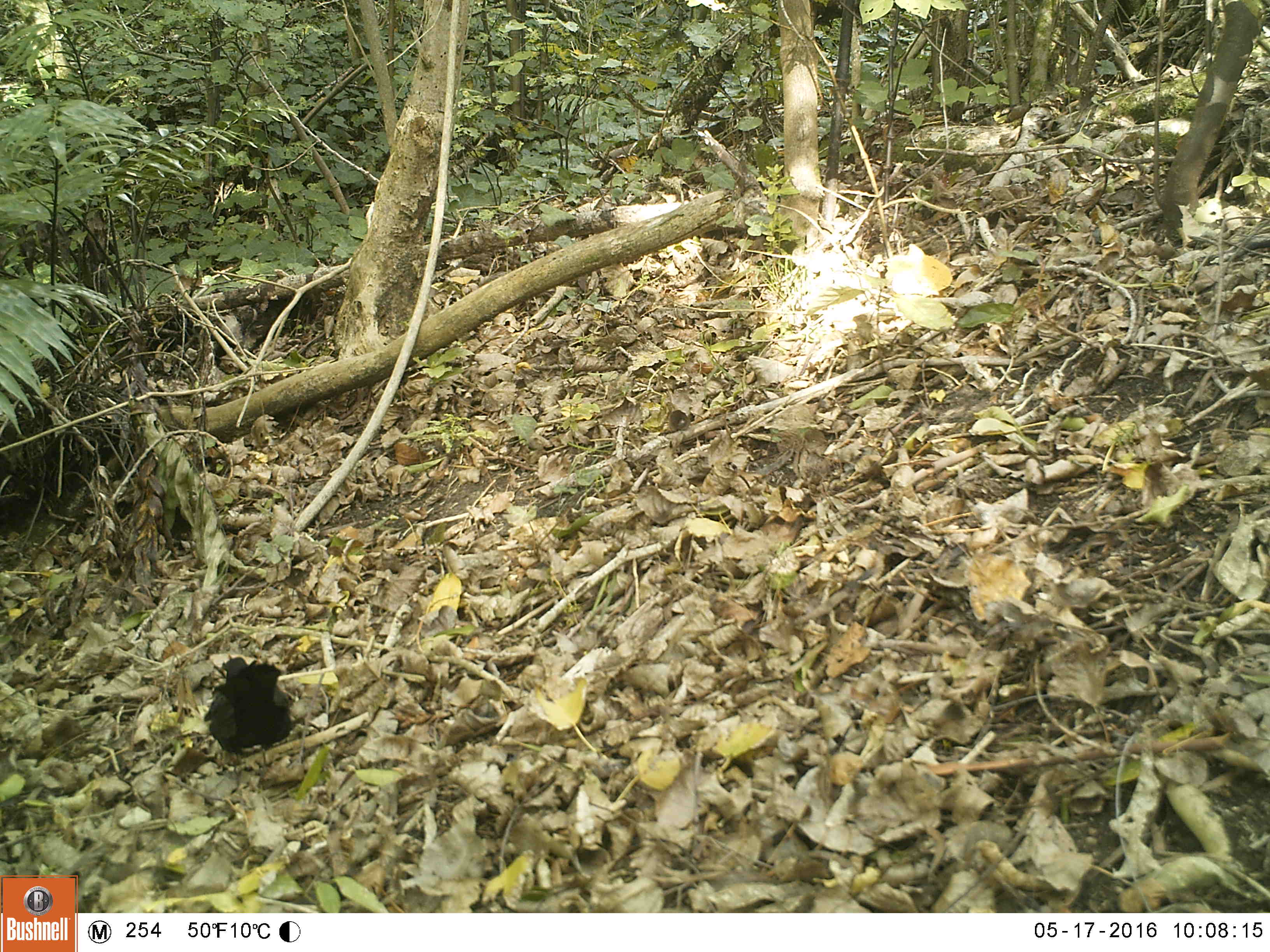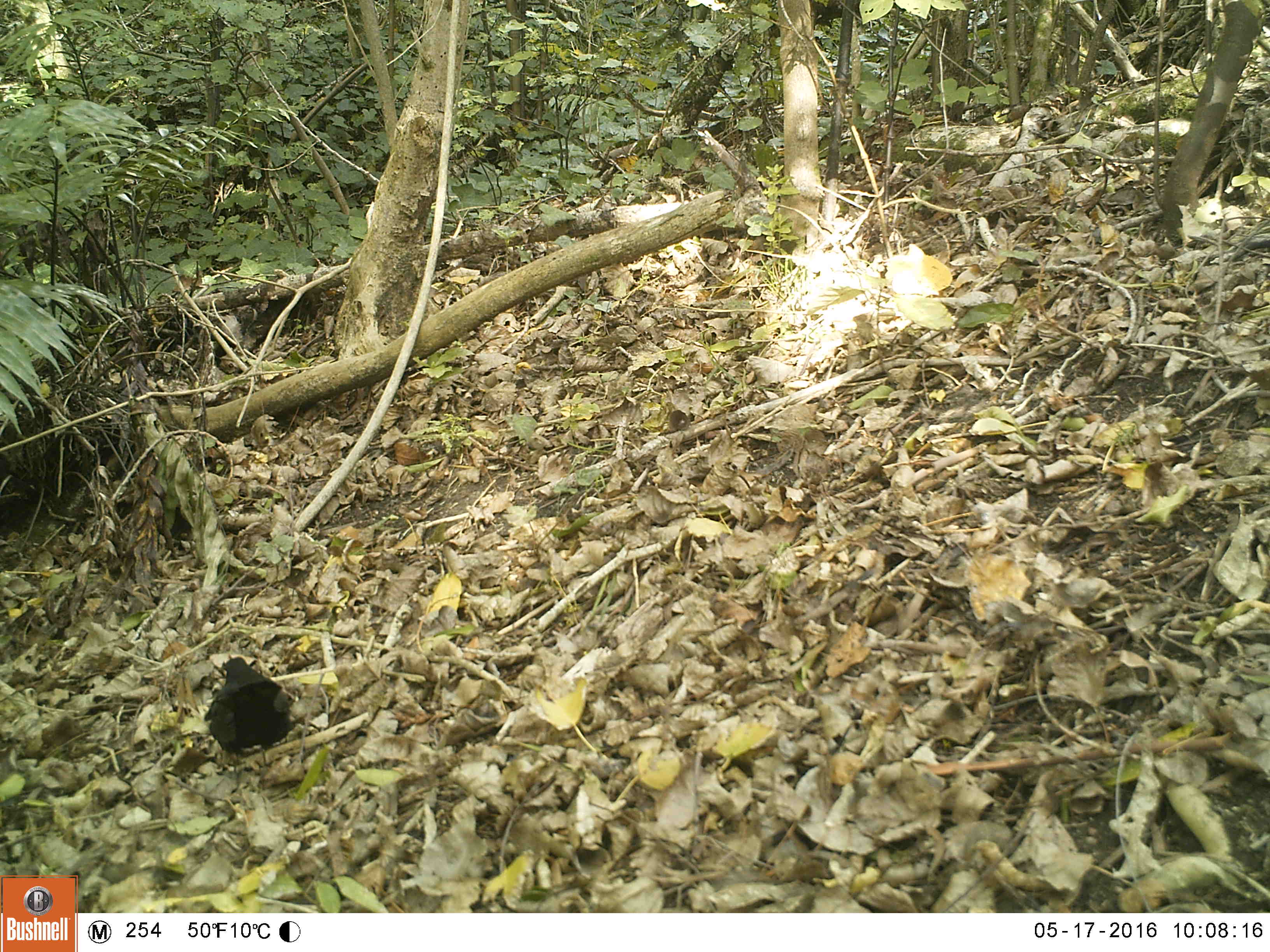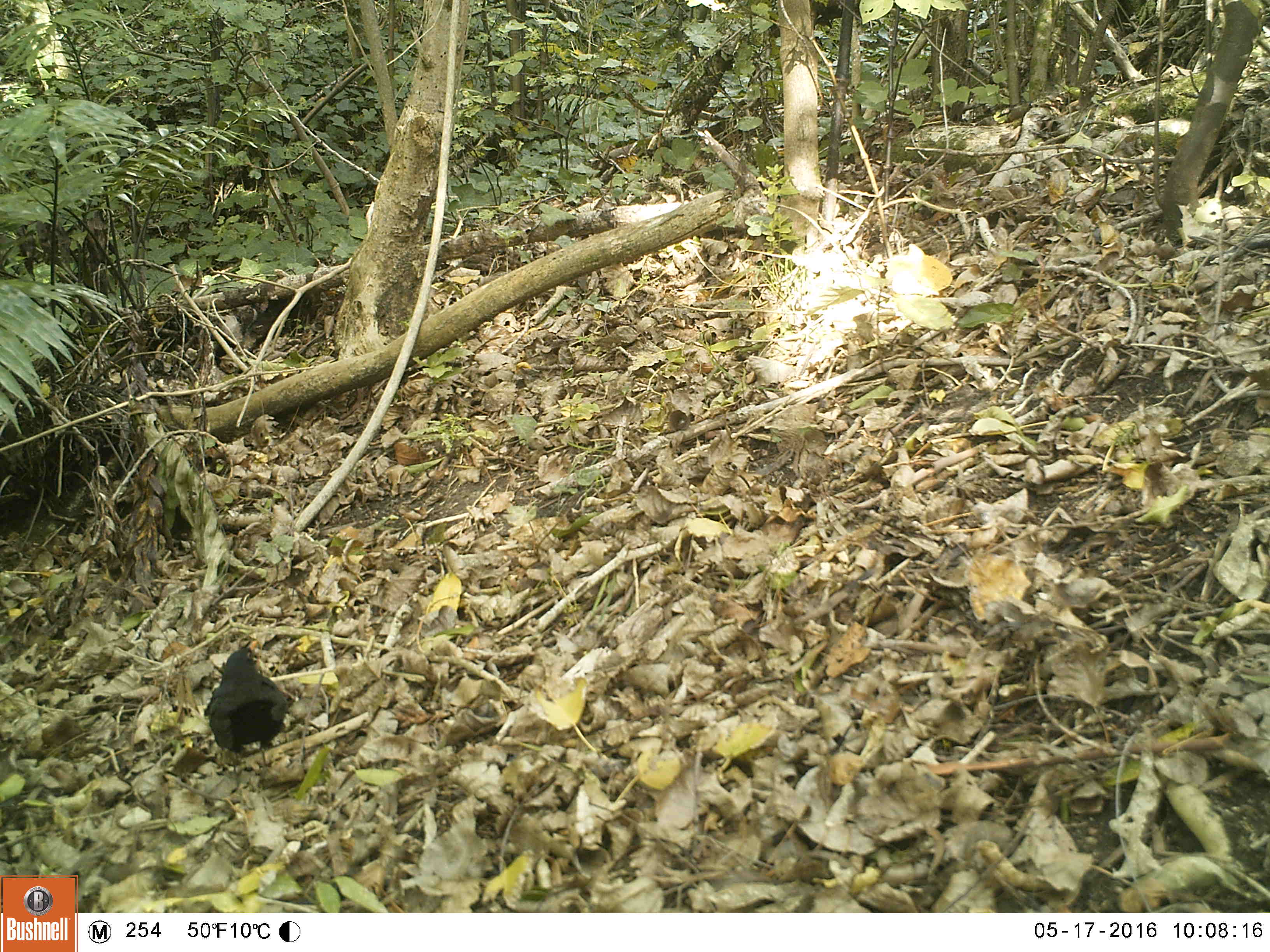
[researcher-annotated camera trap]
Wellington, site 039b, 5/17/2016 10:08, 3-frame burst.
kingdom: Animalia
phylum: Chordata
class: Aves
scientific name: Aves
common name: bird